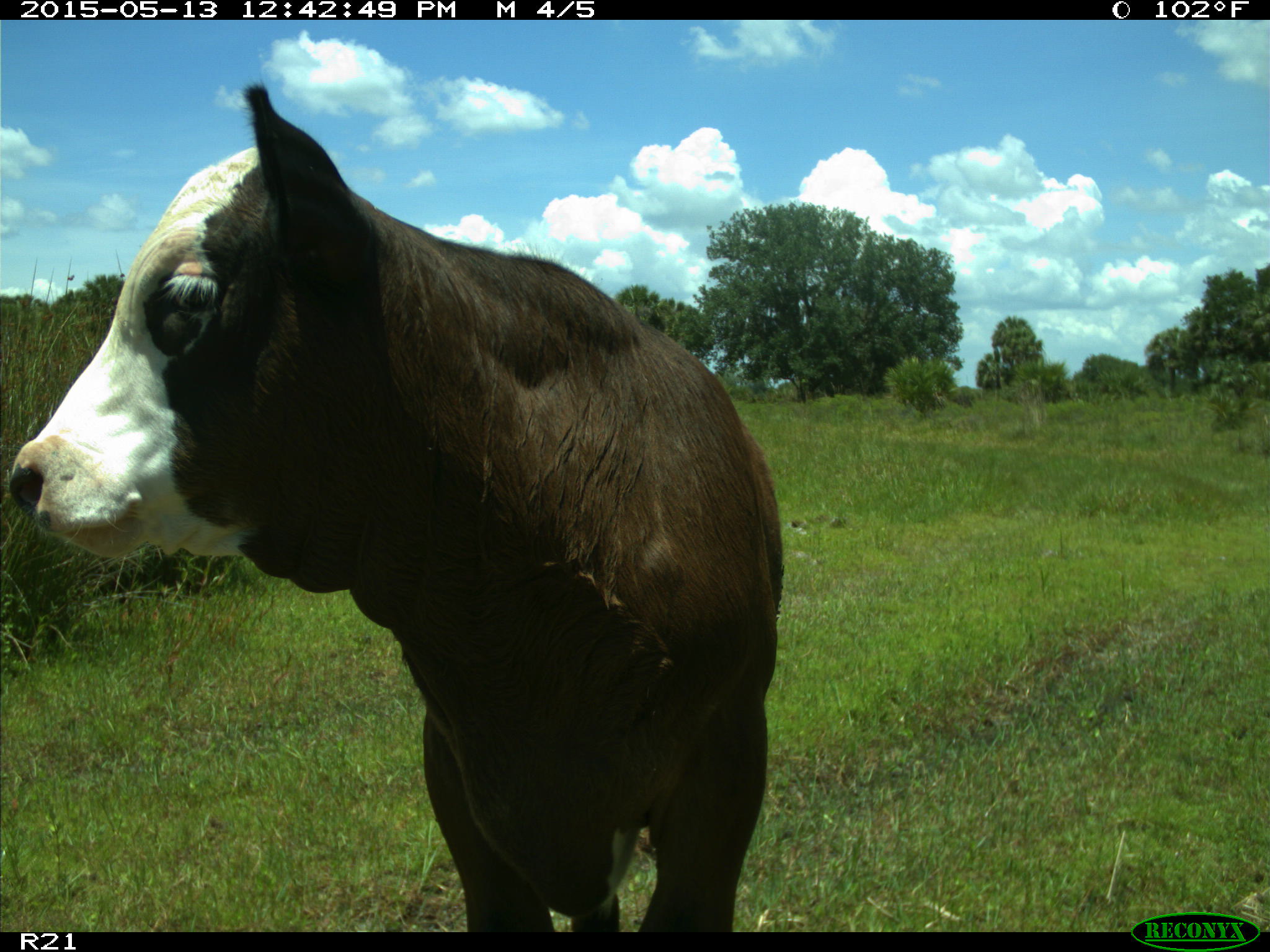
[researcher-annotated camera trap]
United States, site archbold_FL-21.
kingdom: Animalia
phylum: Chordata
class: Mammalia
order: Artiodactyla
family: Bovidae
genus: Bos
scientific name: Bos taurus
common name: domestic cow